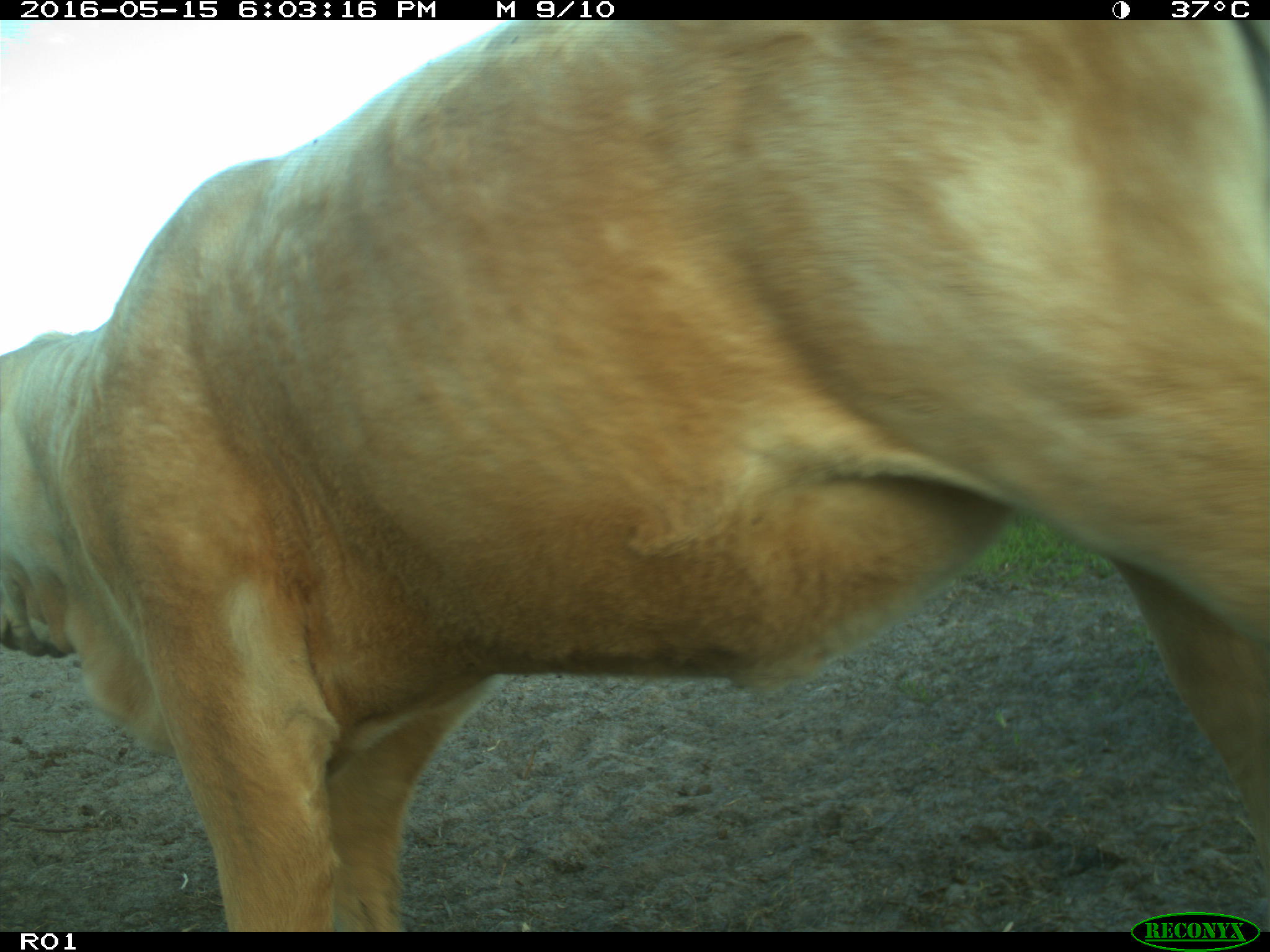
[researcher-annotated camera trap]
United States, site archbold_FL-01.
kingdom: Animalia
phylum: Chordata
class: Mammalia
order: Artiodactyla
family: Bovidae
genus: Bos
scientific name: Bos taurus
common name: domestic cow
Bos taurus (domestic cow).